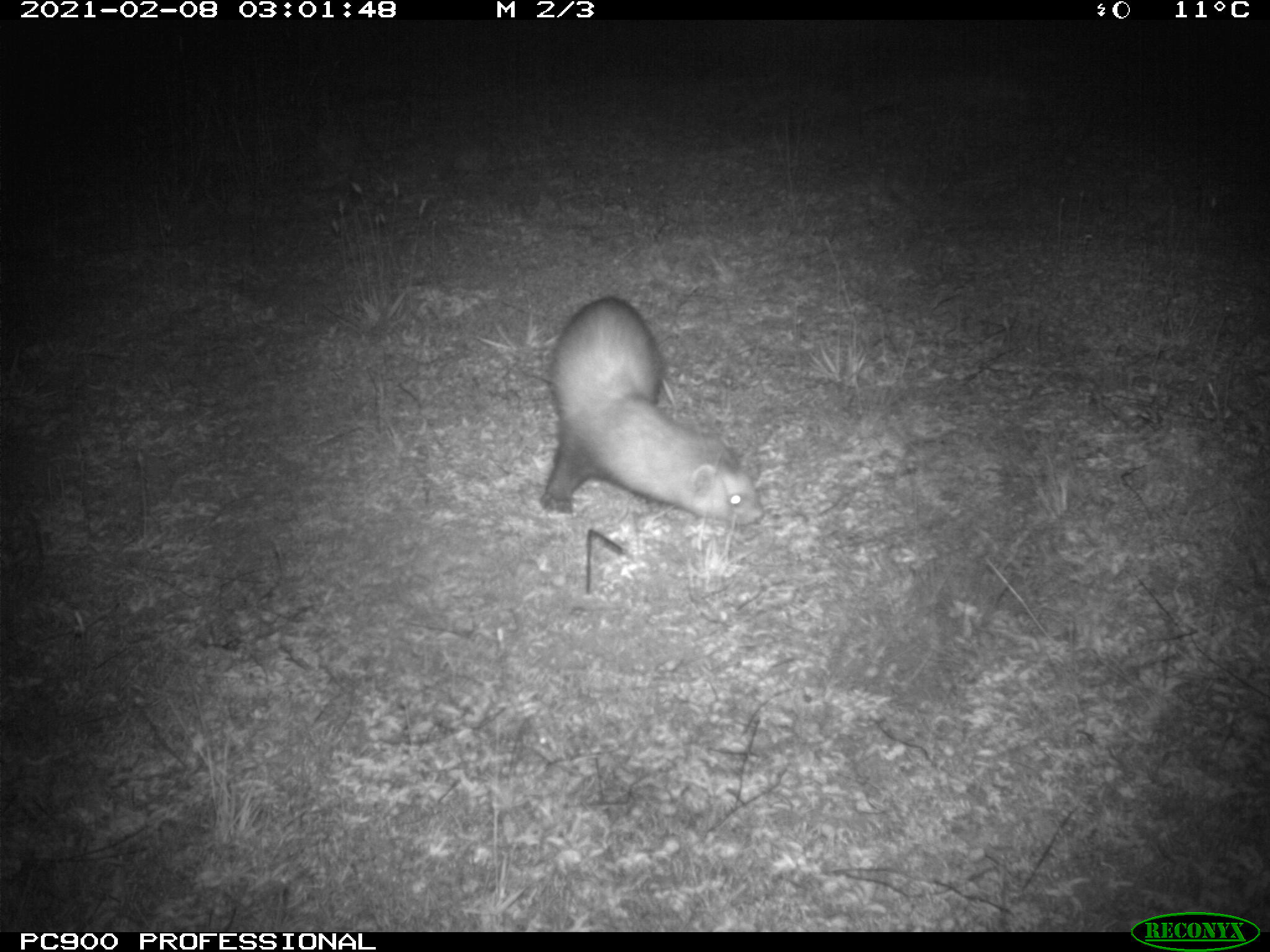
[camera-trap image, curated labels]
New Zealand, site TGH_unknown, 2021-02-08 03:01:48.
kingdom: Animalia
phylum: Chordata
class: Mammalia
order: Carnivora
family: Mustelidae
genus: Mustela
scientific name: Mustela furo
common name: ferret